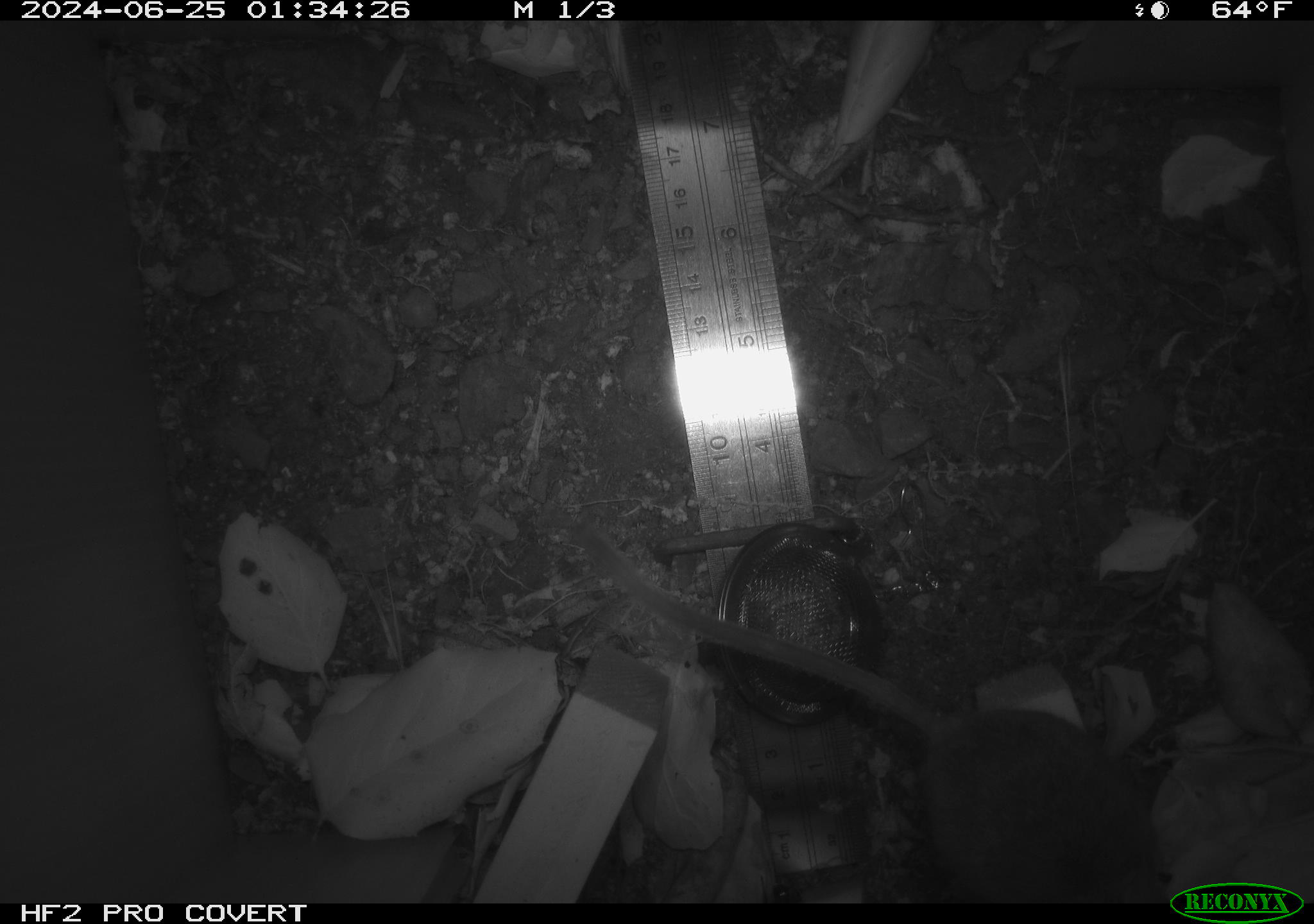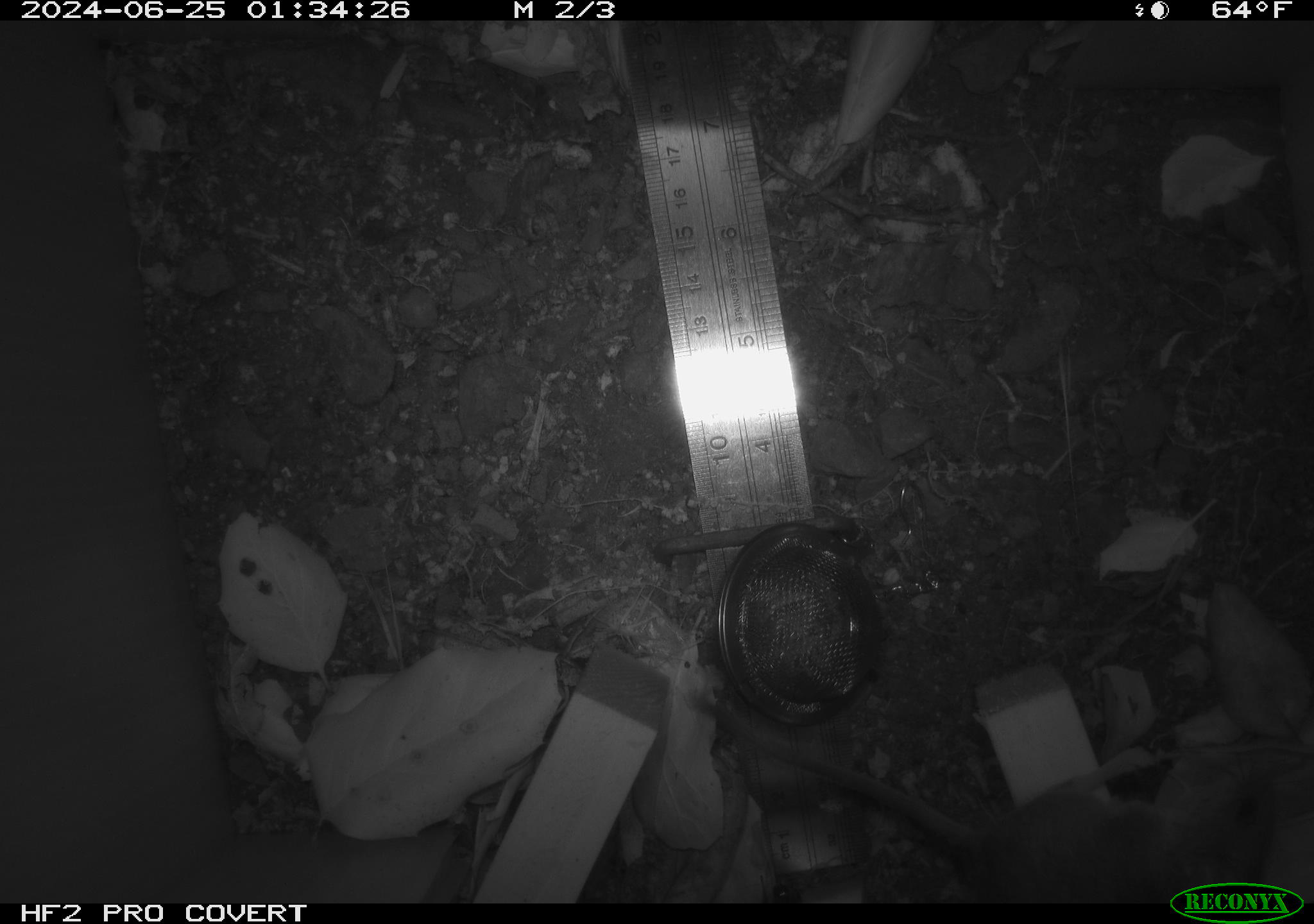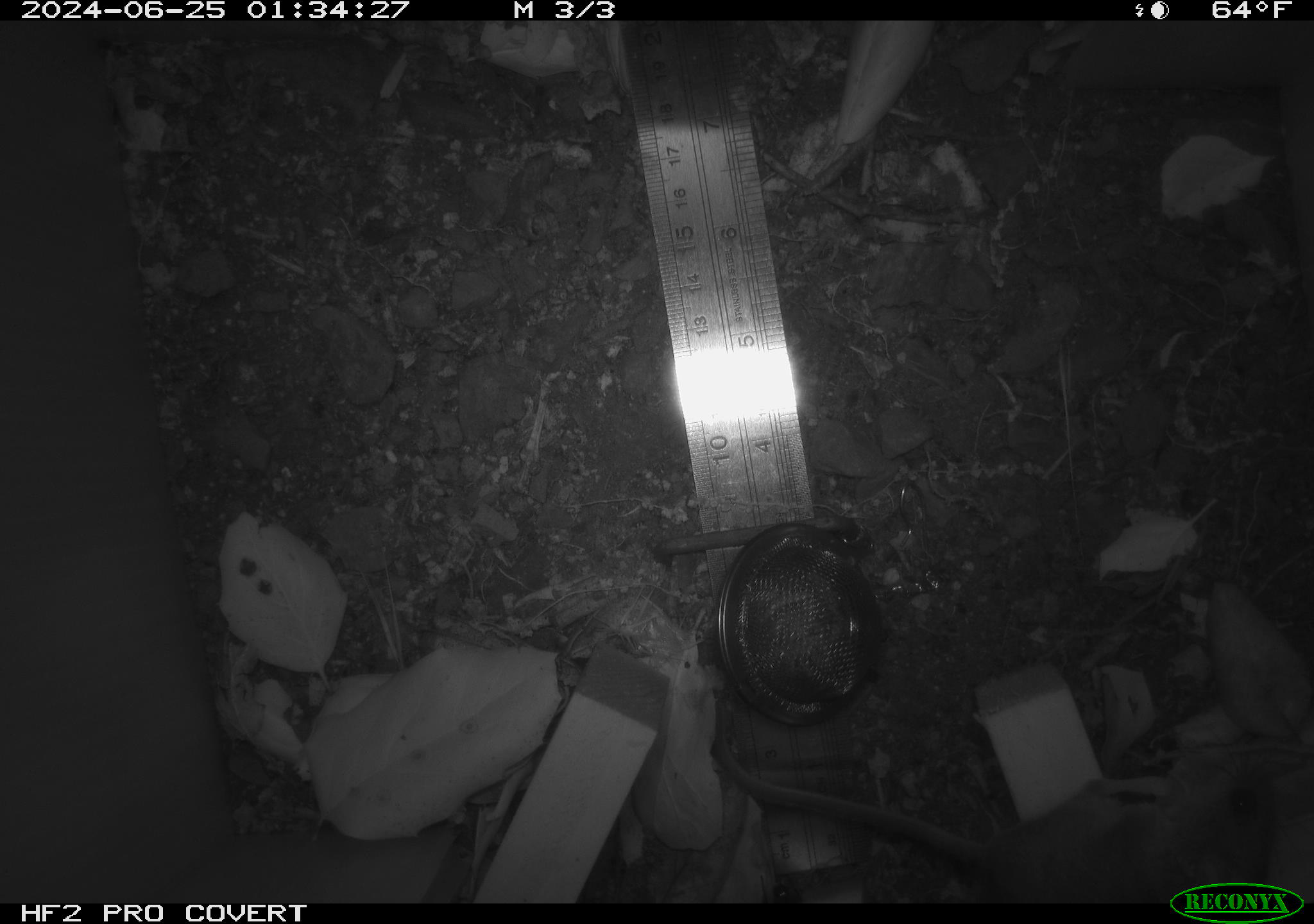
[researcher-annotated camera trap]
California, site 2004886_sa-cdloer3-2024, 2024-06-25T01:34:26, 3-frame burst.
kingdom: Animalia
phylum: Chordata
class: Mammalia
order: Rodentia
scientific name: Rodentia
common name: rodent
Rodent (Rodentia).